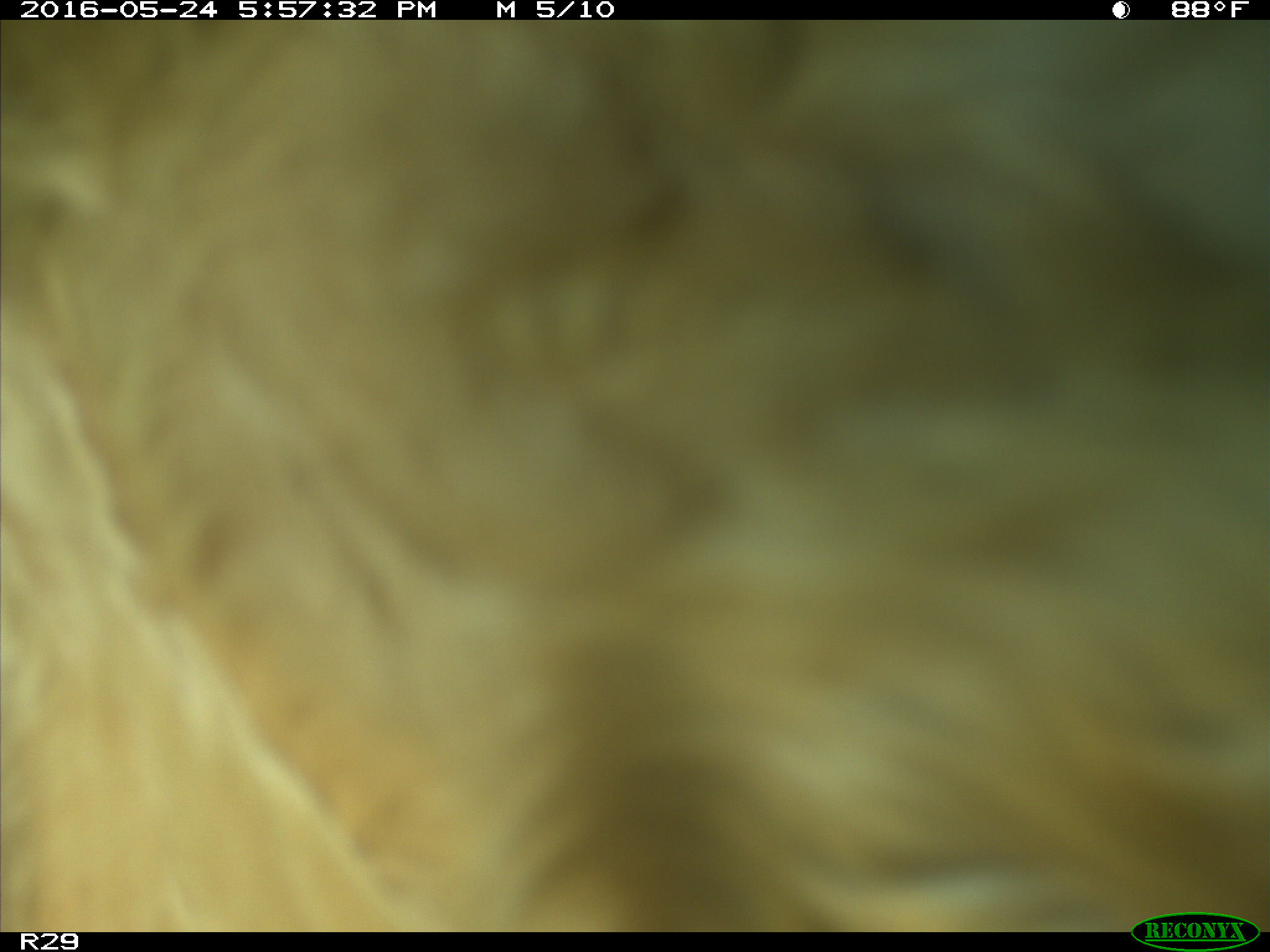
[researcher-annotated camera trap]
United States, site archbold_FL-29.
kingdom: Animalia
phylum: Chordata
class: Mammalia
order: Artiodactyla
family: Bovidae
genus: Bos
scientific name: Bos taurus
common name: domestic cow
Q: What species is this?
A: Bos taurus (domestic cow).